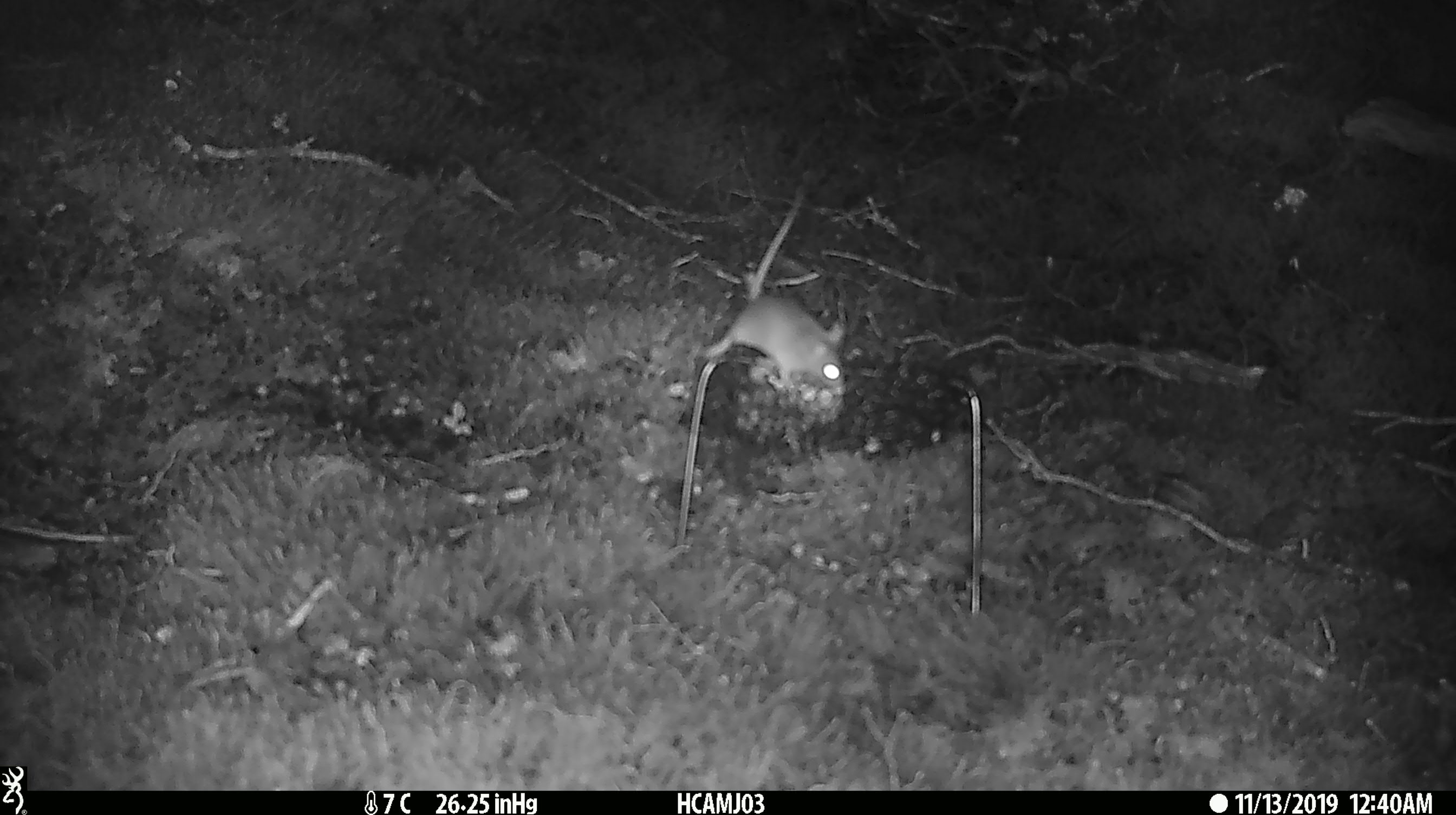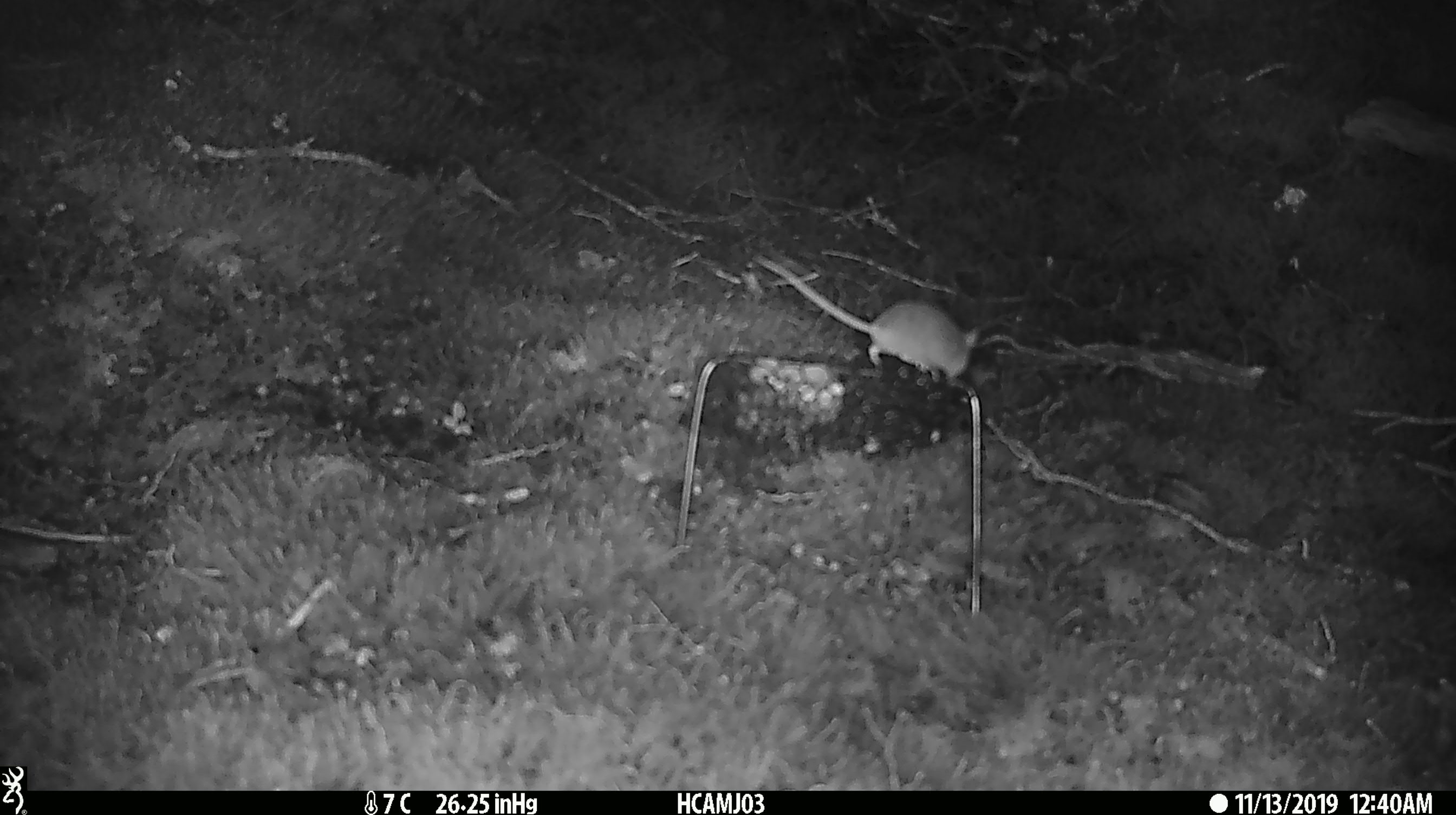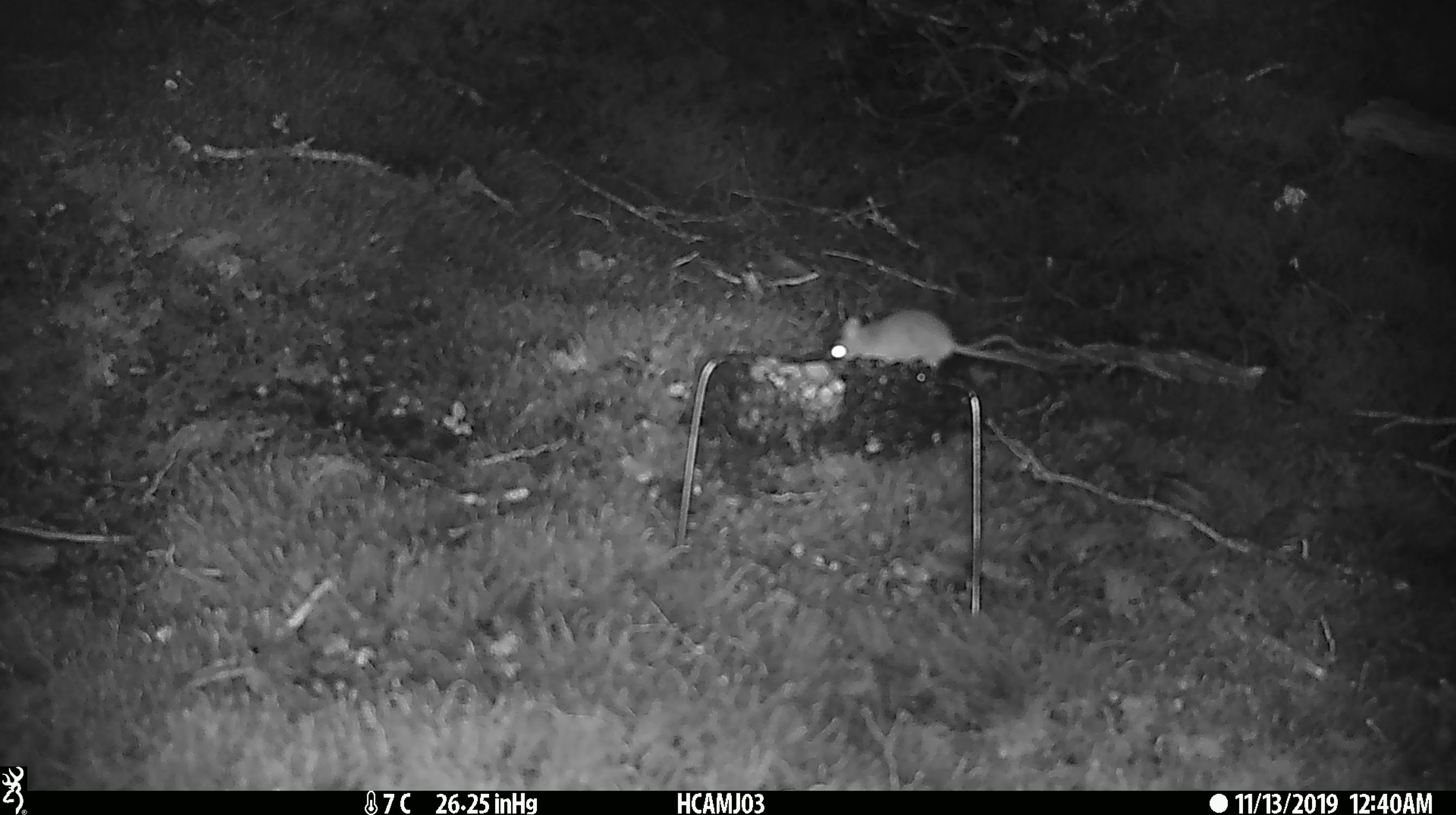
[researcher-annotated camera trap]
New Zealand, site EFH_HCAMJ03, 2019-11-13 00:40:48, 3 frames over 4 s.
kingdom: Animalia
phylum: Chordata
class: Mammalia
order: Rodentia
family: Muridae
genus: Mus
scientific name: Mus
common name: mouse